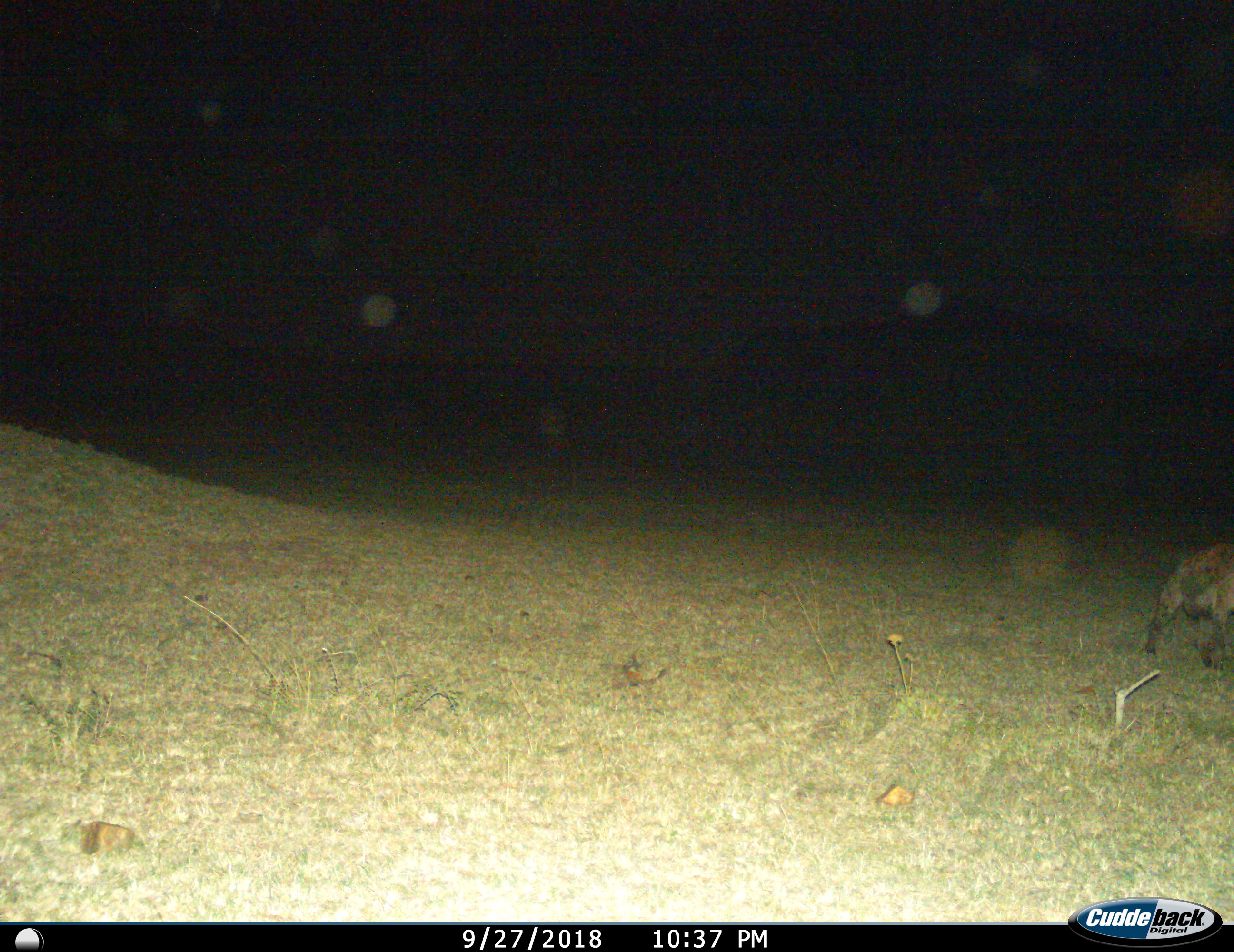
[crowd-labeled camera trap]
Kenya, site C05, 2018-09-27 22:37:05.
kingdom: Animalia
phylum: Chordata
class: Mammalia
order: Carnivora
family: Hyaenidae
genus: Crocuta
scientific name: Crocuta crocuta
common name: spotted hyena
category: hyenaspotted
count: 1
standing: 10%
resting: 0%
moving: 90%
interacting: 0%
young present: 0%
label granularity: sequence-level